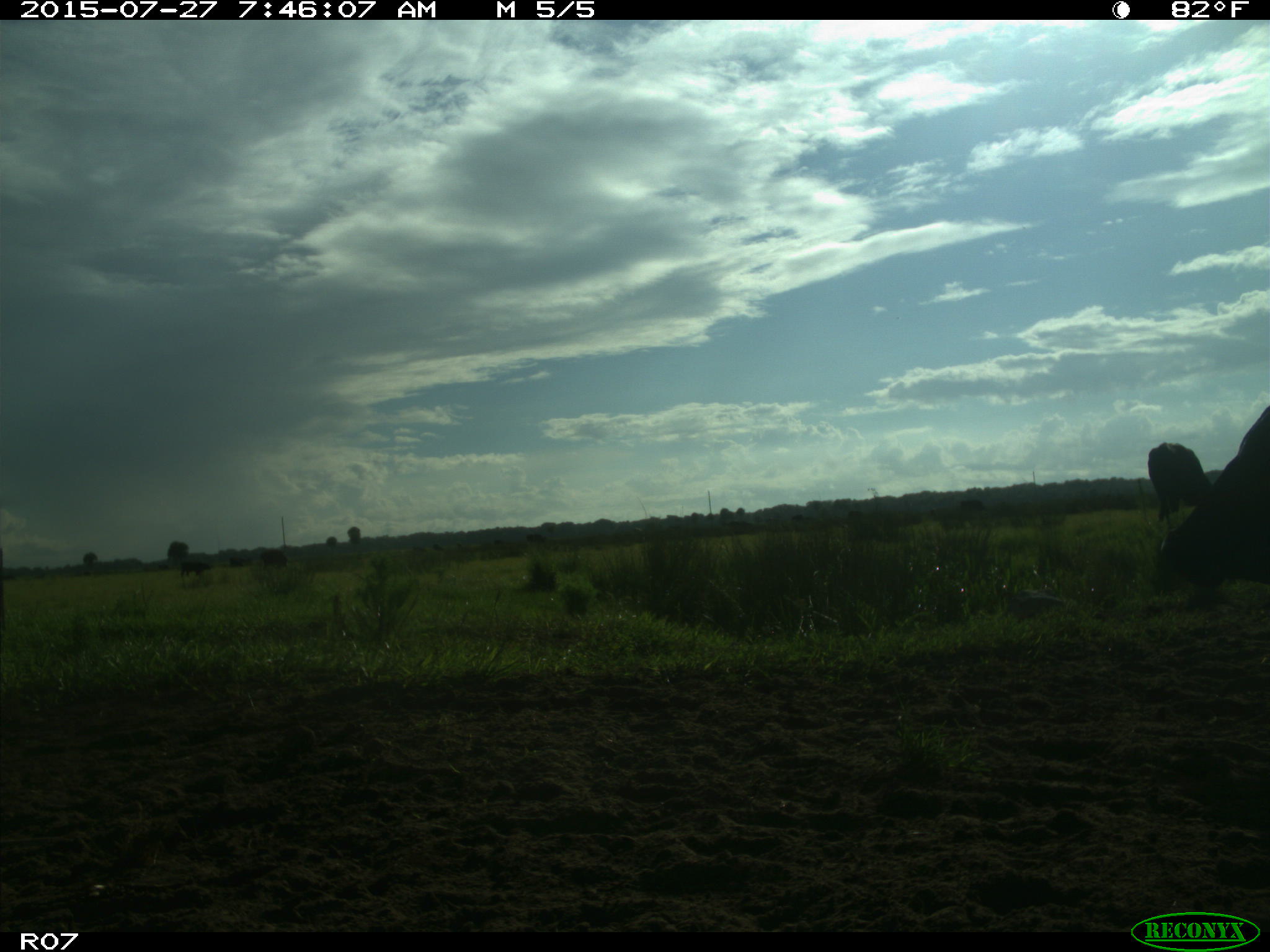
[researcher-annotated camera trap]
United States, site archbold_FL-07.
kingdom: Animalia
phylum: Chordata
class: Mammalia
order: Artiodactyla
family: Bovidae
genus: Bos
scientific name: Bos taurus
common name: domestic cow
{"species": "Bos taurus (domestic cow)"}